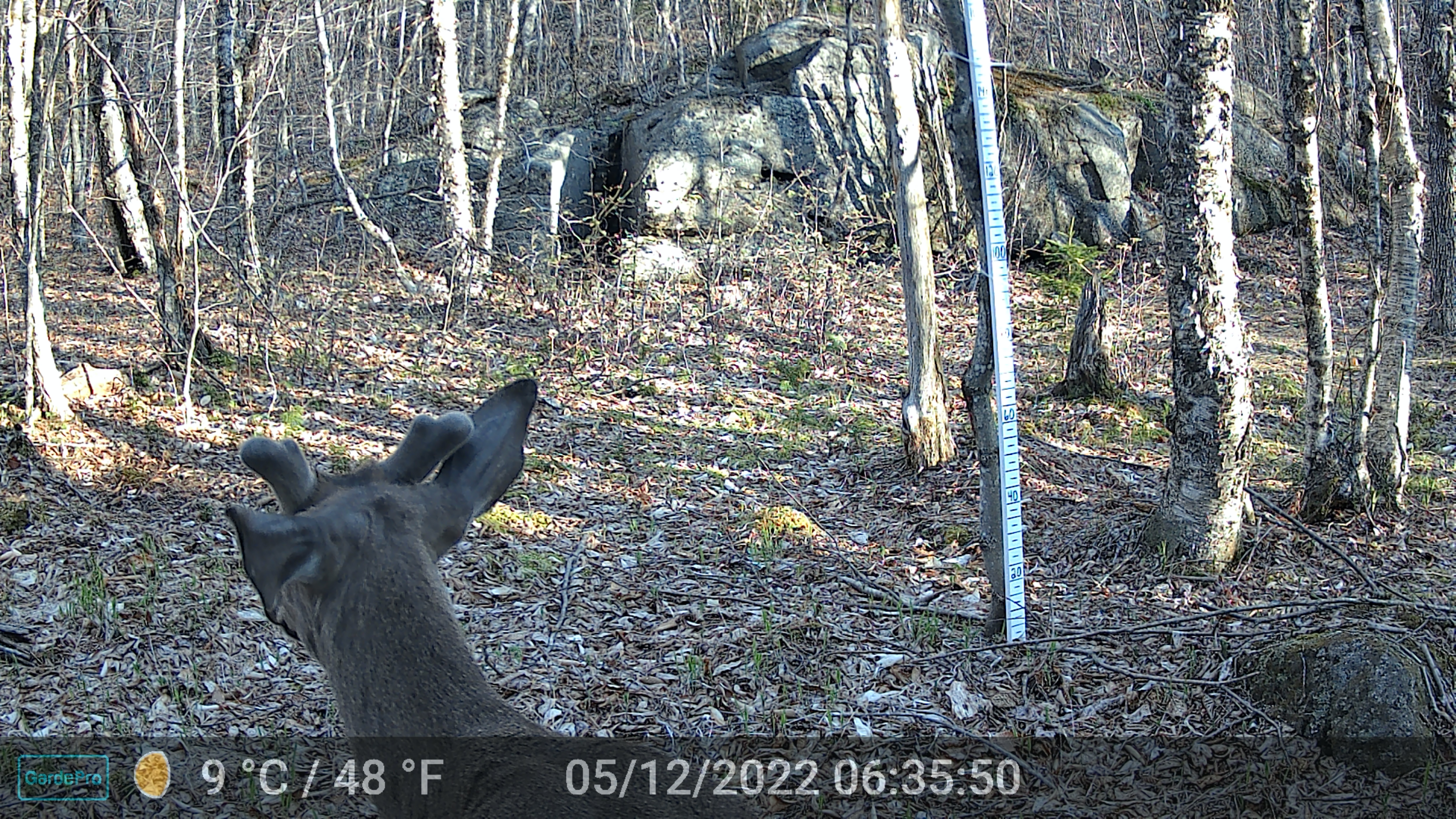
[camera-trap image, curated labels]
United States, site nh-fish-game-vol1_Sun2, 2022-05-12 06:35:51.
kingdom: Animalia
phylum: Chordata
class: Mammalia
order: Artiodactyla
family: Cervidae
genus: Odocoileus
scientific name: Odocoileus virginianus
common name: white-tailed deer